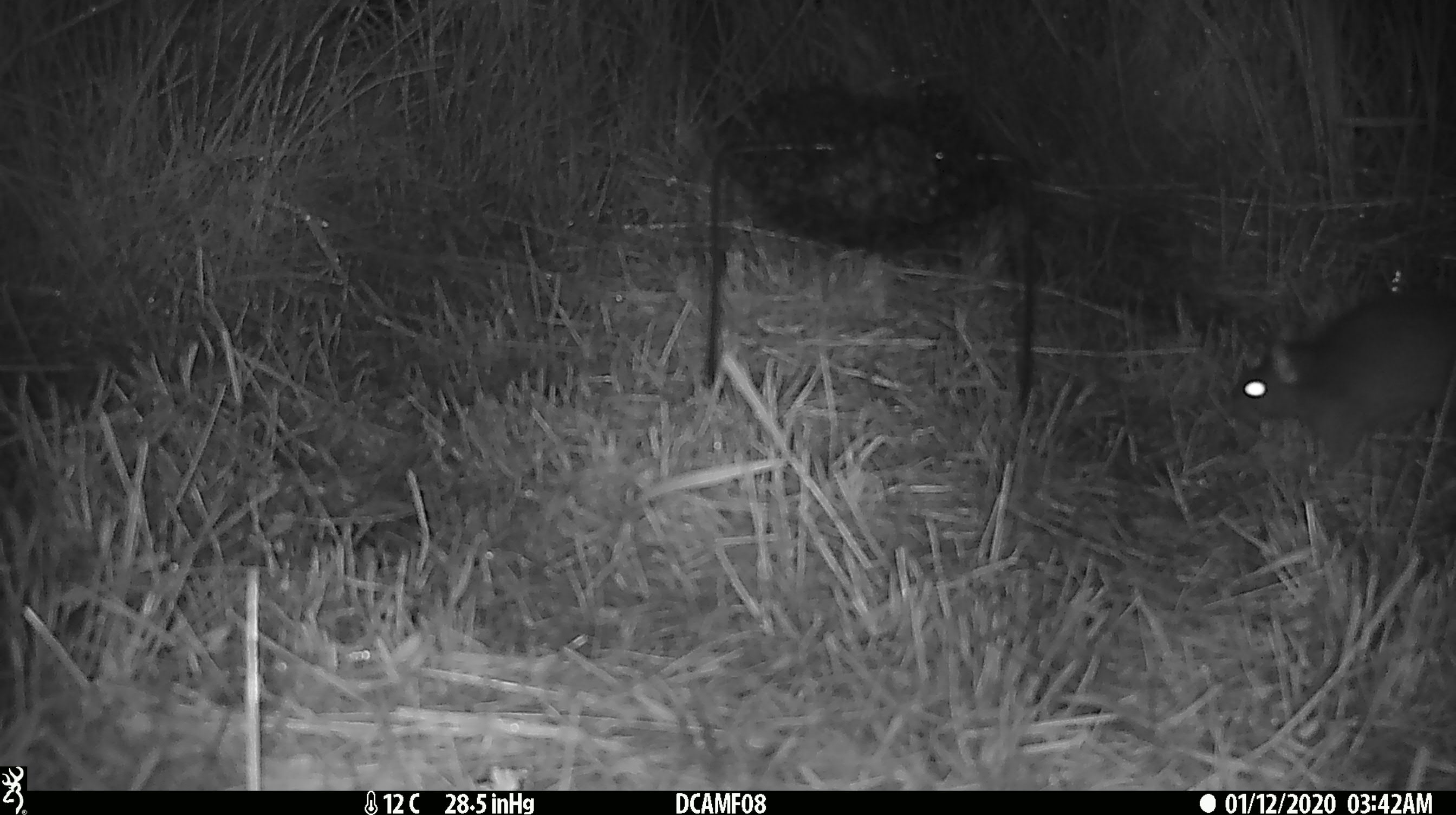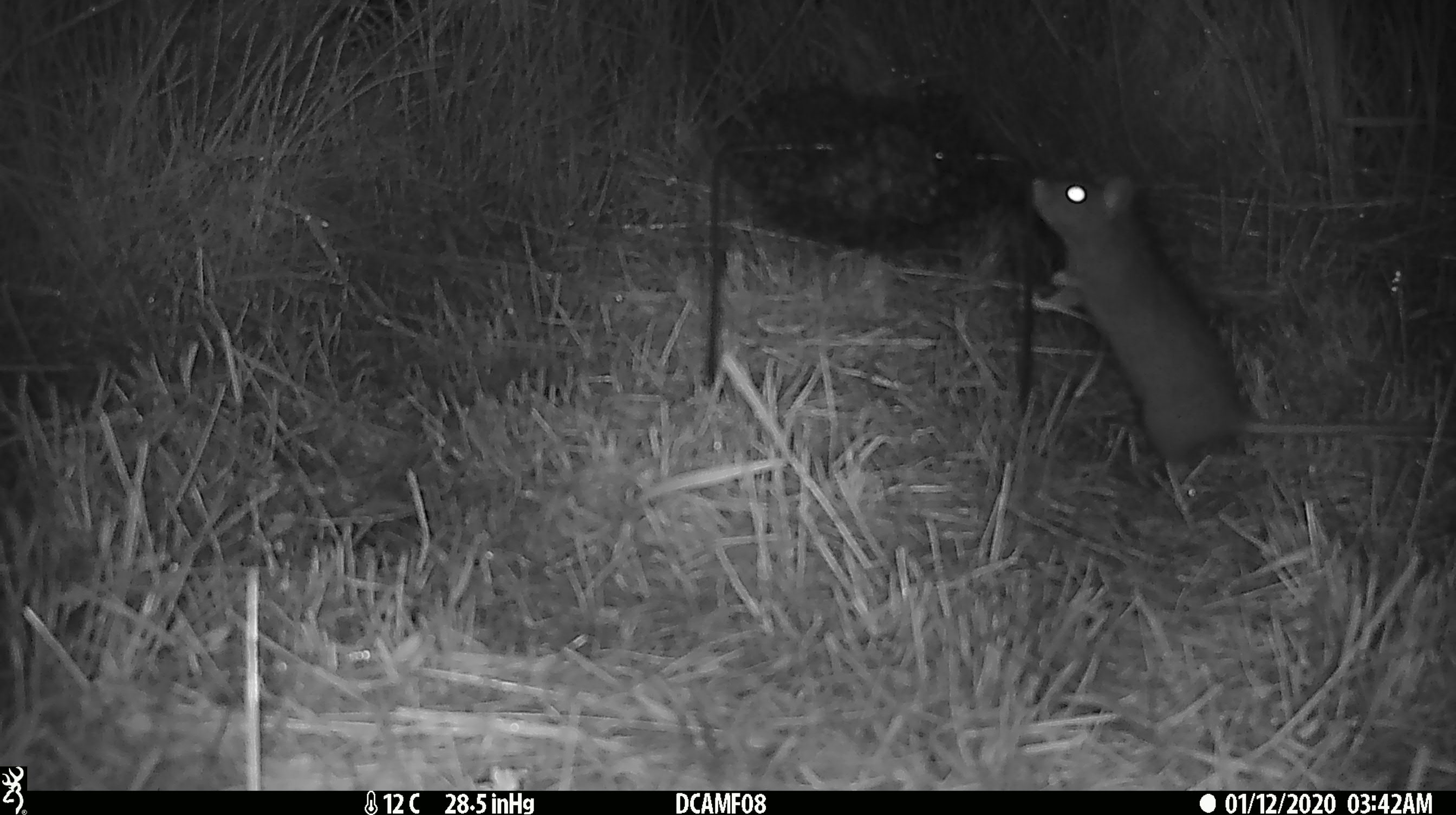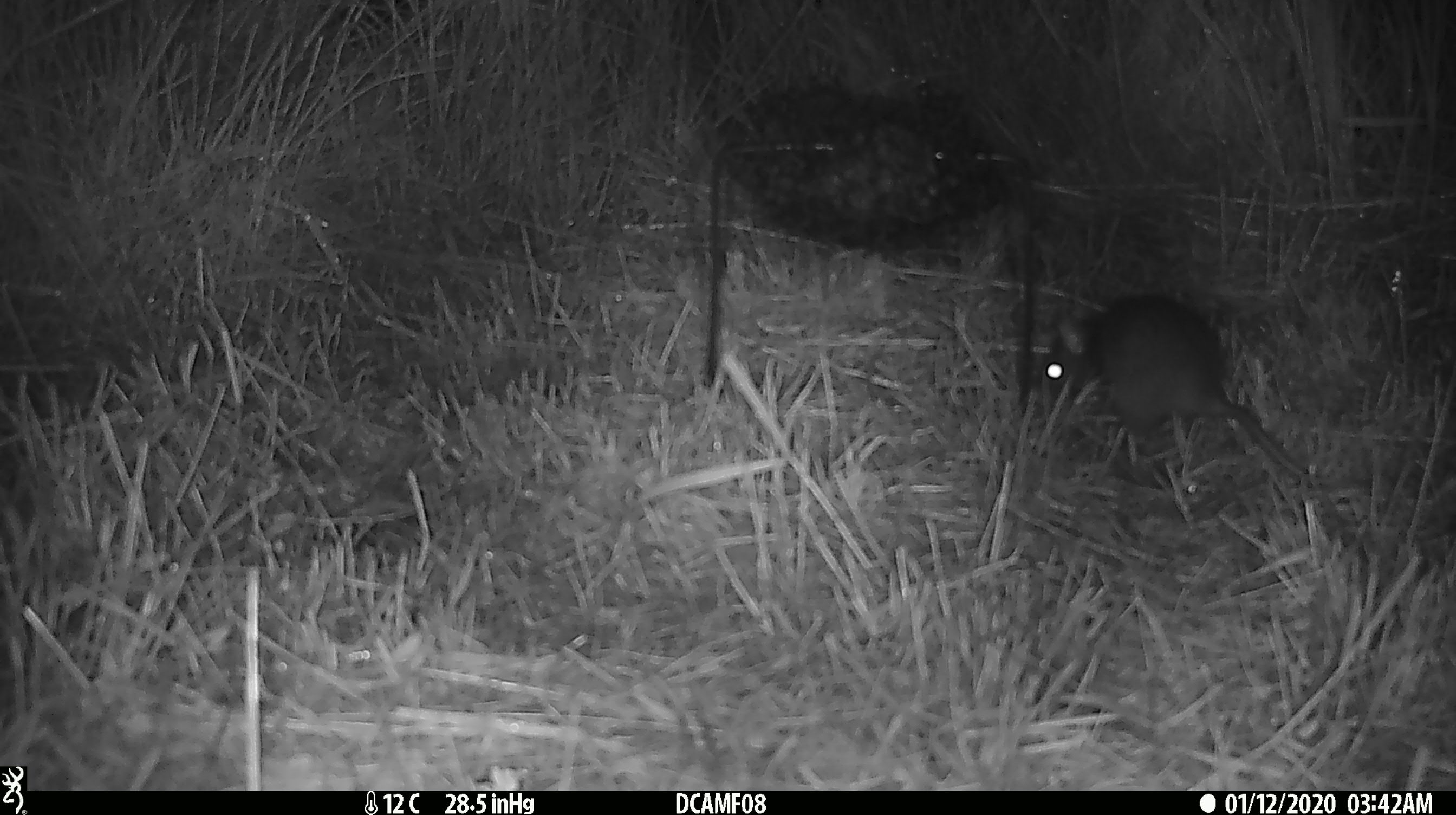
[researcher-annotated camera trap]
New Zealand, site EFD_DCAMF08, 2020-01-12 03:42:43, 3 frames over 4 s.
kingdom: Animalia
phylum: Chordata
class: Mammalia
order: Rodentia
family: Muridae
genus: Rattus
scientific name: Rattus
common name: rat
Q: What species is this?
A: Rat (Rattus).